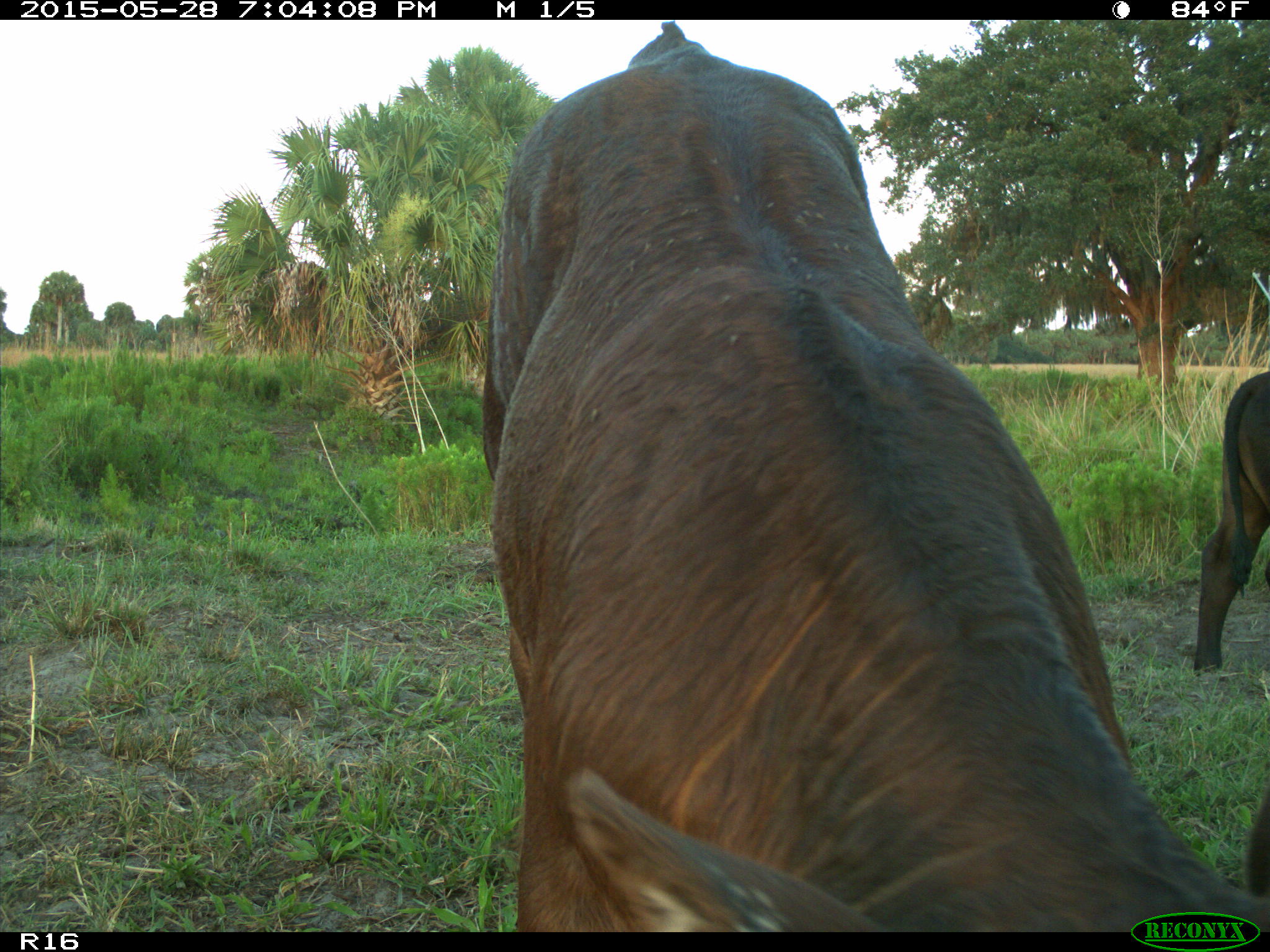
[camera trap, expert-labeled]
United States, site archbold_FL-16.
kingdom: Animalia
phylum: Chordata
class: Mammalia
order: Artiodactyla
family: Bovidae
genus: Bos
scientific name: Bos taurus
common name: domestic cow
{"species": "Bos taurus (domestic cow)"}